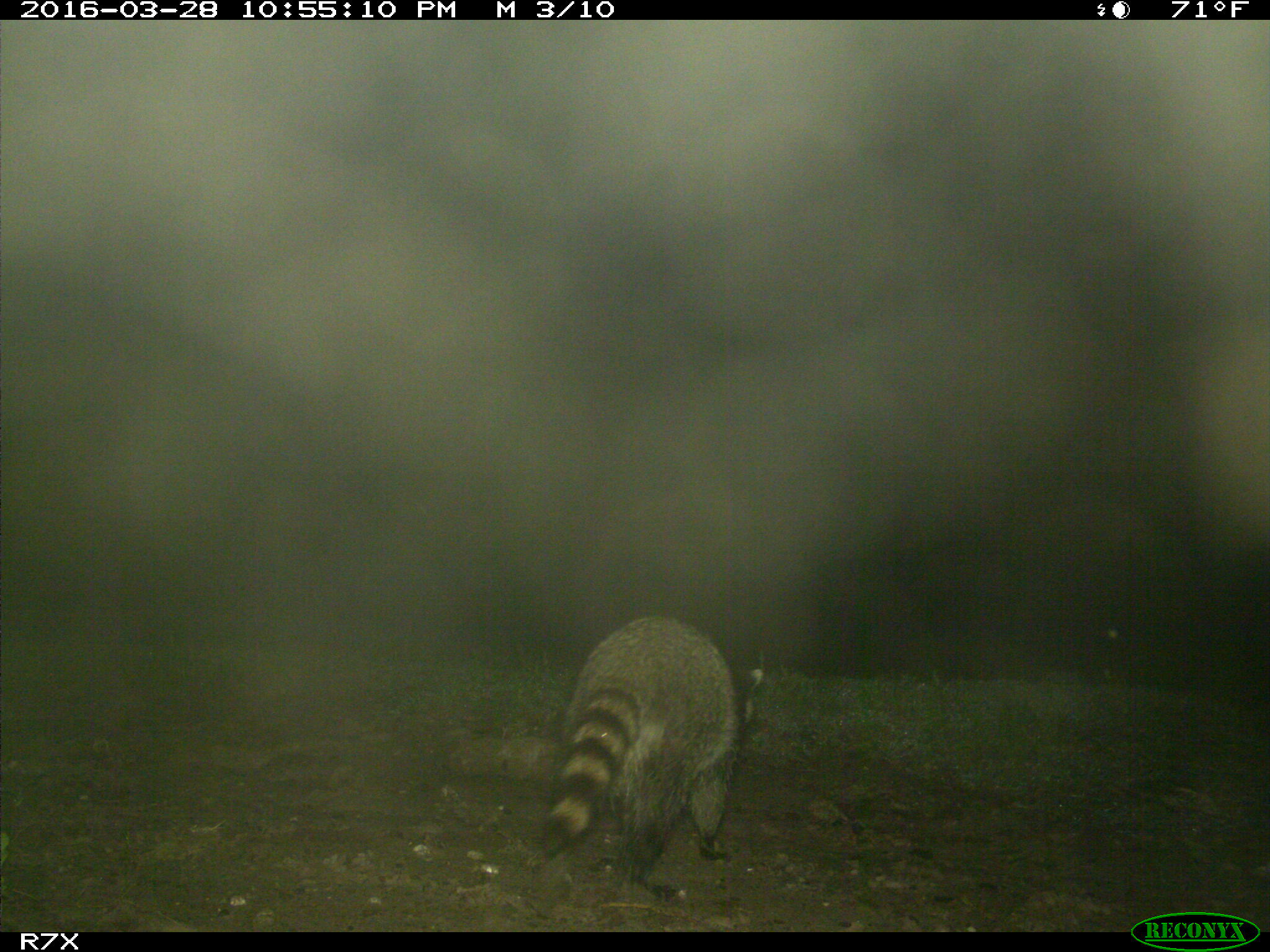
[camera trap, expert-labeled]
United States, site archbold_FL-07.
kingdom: Animalia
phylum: Chordata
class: Mammalia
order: Carnivora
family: Procyonidae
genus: Procyon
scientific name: Procyon lotor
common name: common raccoon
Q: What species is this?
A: Procyon lotor (common raccoon).